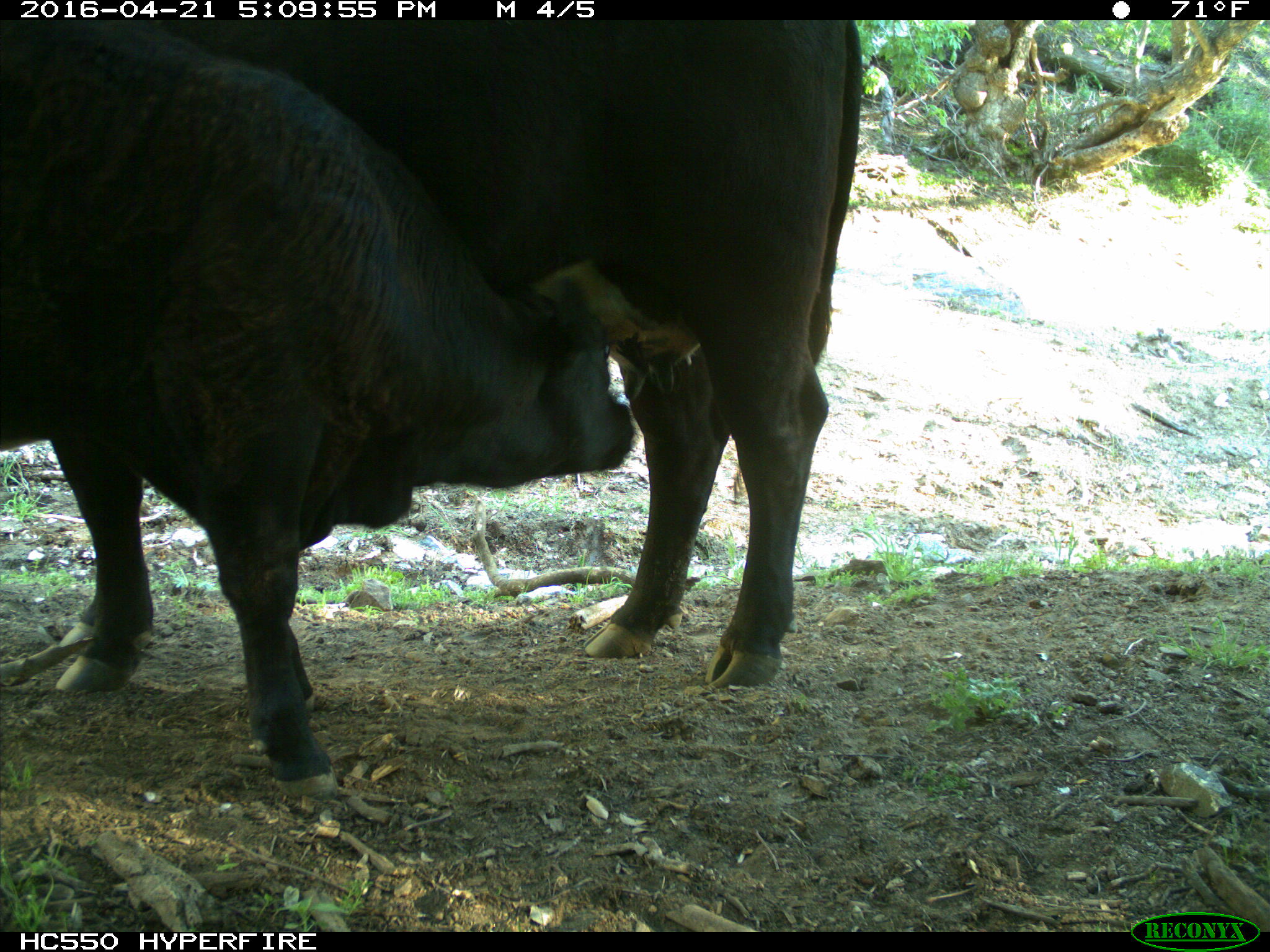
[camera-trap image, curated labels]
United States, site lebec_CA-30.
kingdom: Animalia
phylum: Chordata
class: Mammalia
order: Artiodactyla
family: Bovidae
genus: Bos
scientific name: Bos taurus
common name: domestic cow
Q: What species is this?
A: Bos taurus (domestic cow).